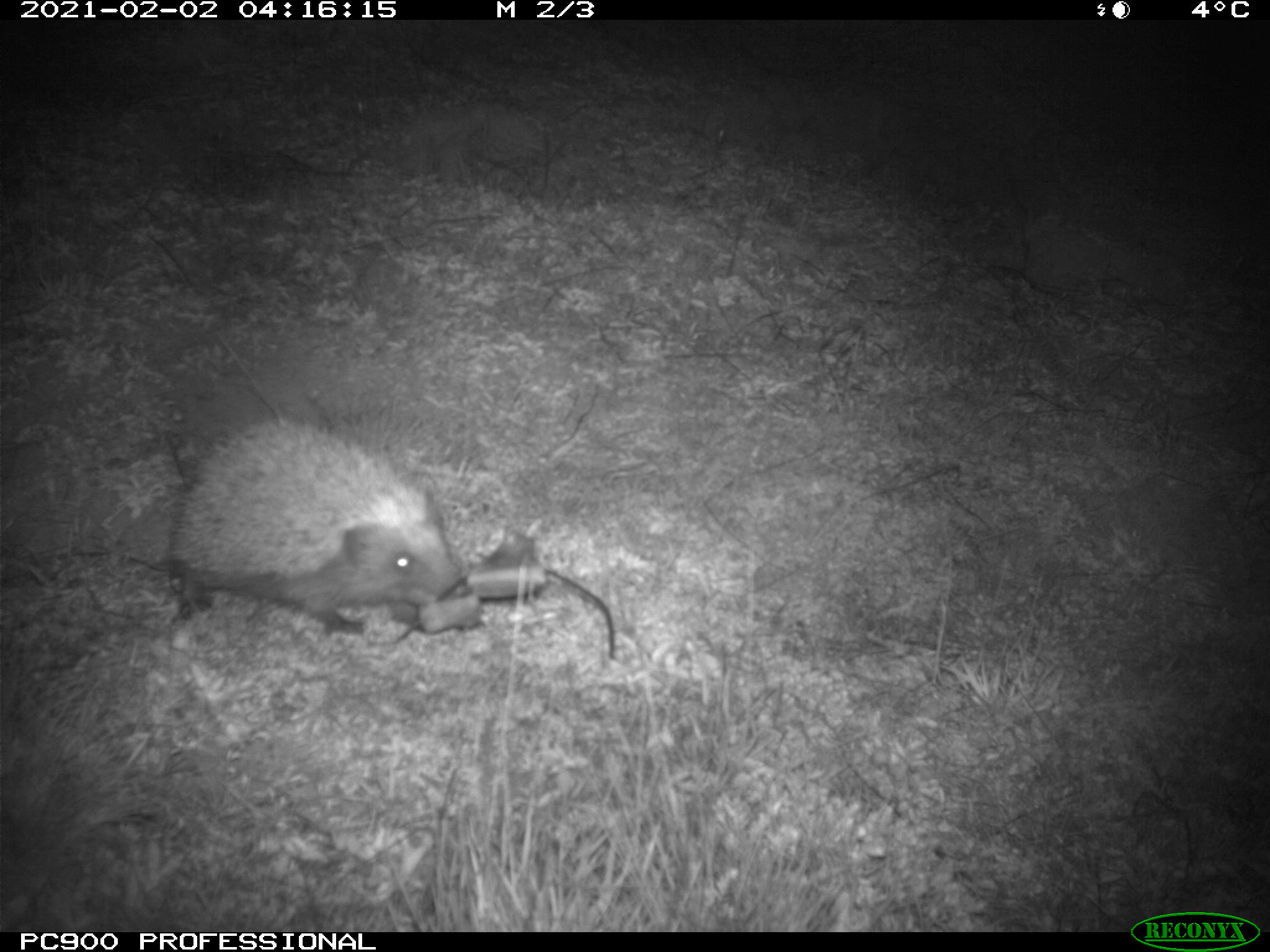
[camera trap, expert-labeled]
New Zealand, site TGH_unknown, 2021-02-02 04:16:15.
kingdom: Animalia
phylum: Chordata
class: Mammalia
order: Eulipotyphla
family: Erinaceidae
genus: Erinaceus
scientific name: Erinaceus europaeus europaeus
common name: european hedgehog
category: hedgehog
Hedgehog (european hedgehog) (Erinaceus europaeus europaeus).